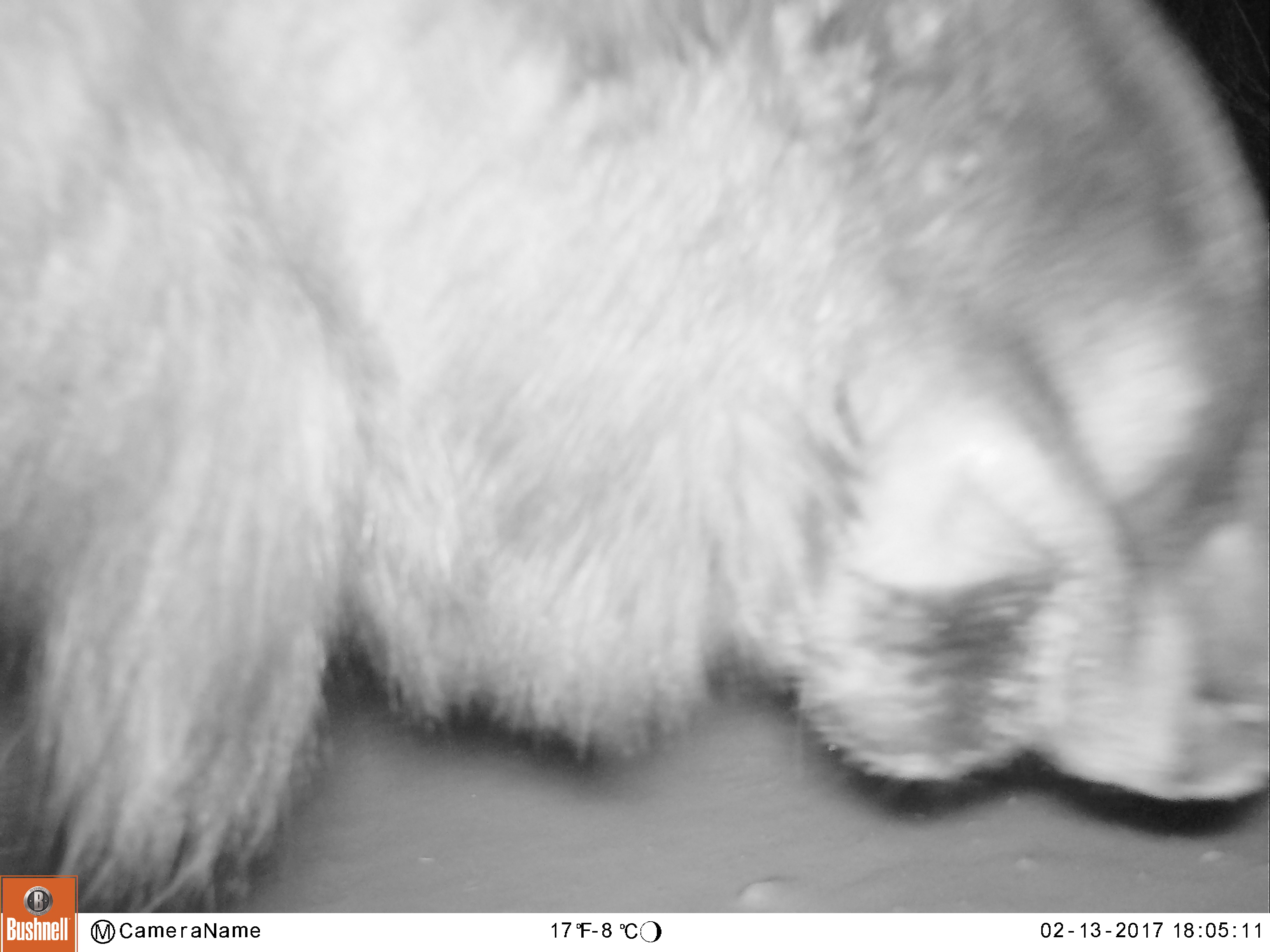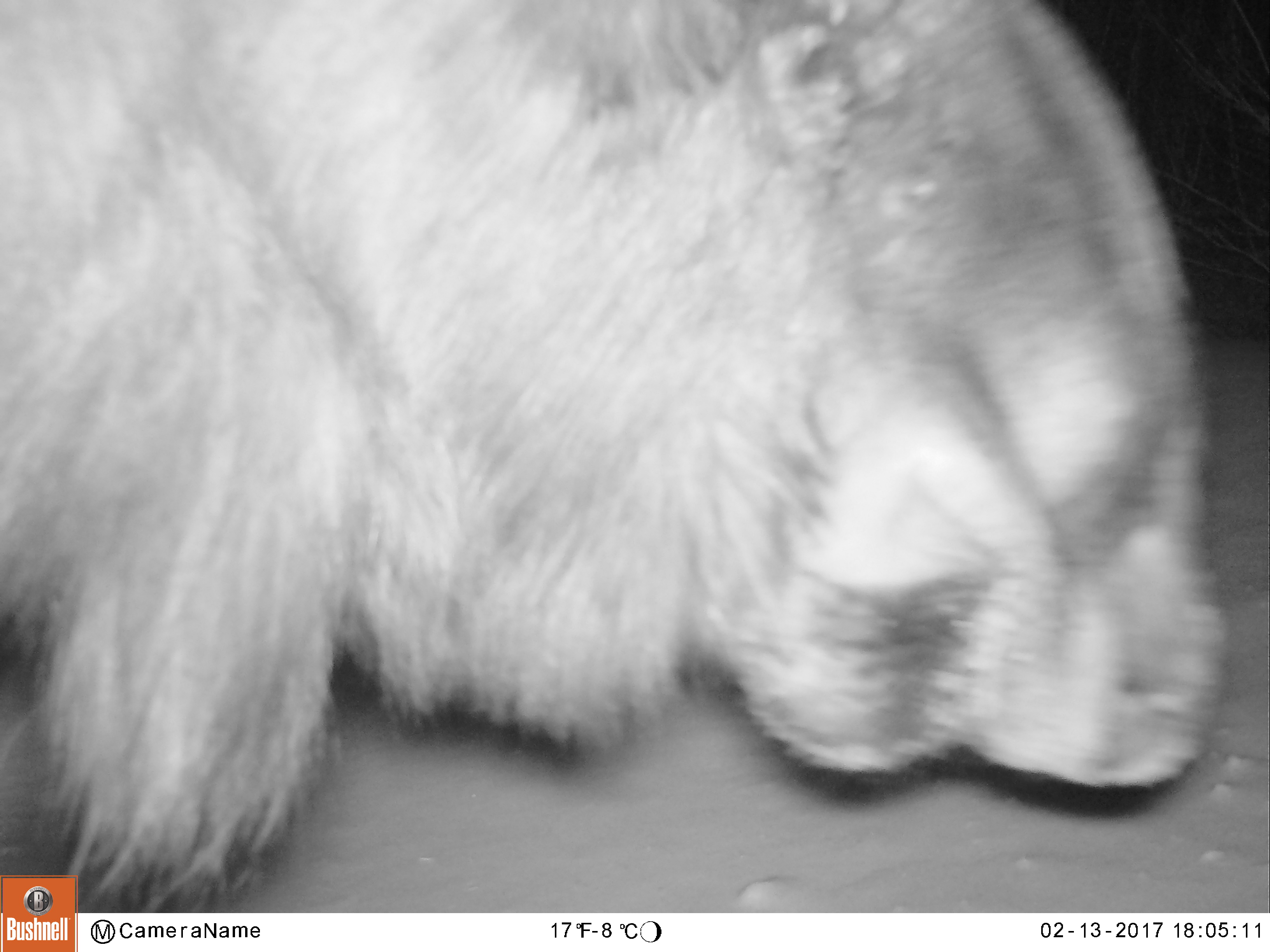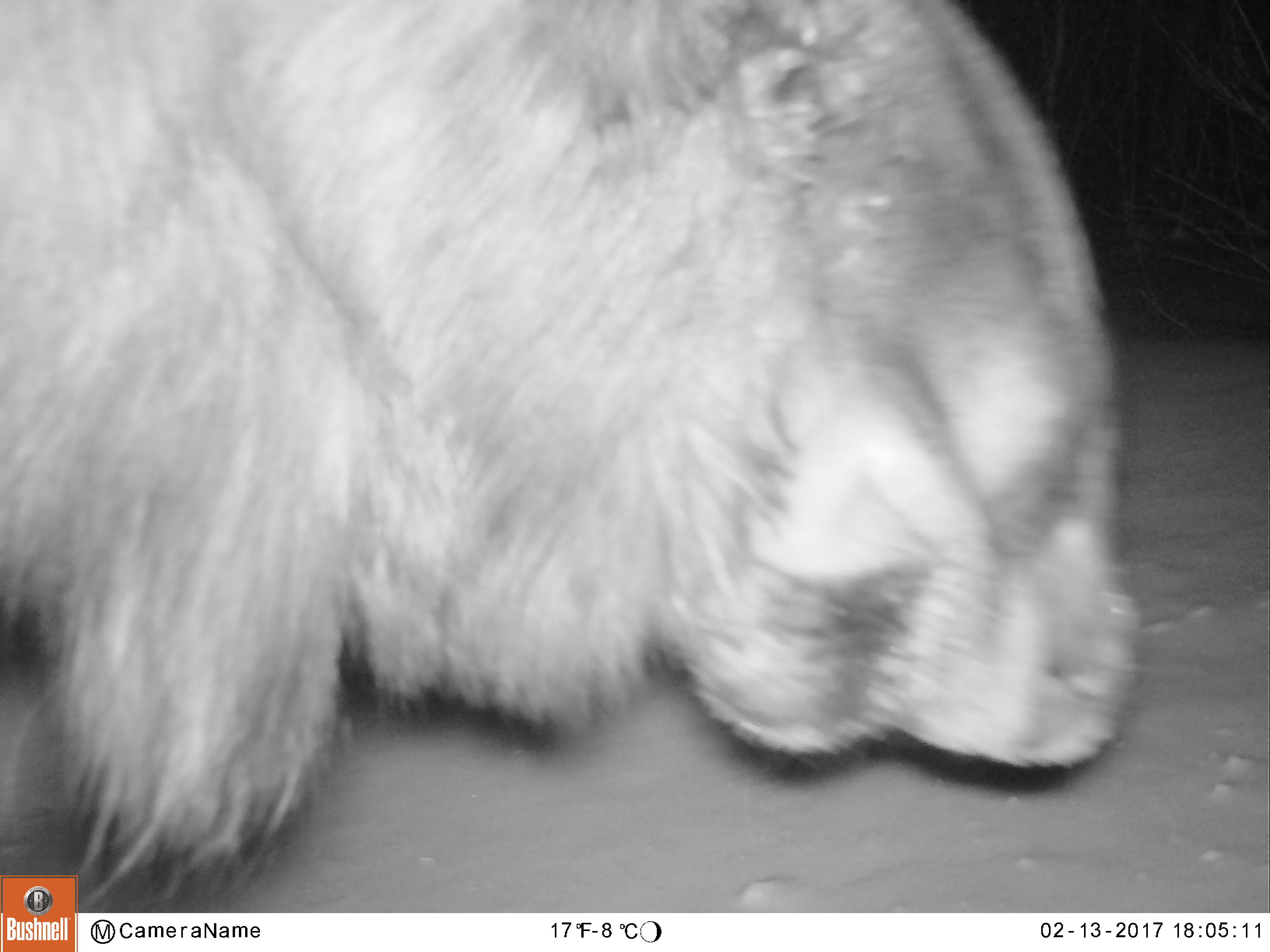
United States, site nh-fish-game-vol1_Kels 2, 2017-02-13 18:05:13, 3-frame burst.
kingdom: Animalia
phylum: Chordata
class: Mammalia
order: Artiodactyla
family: Cervidae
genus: Alces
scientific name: Alces alces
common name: moose